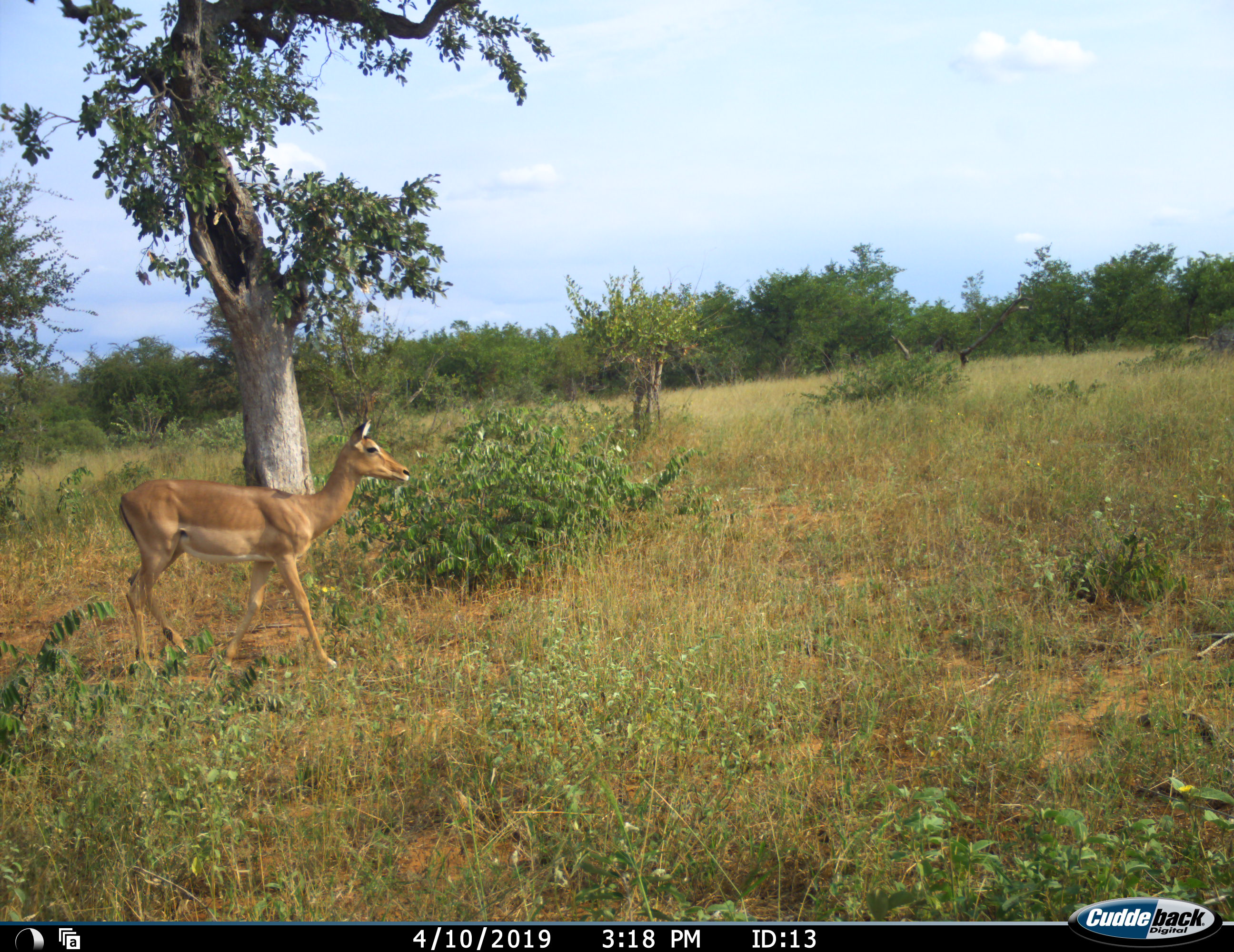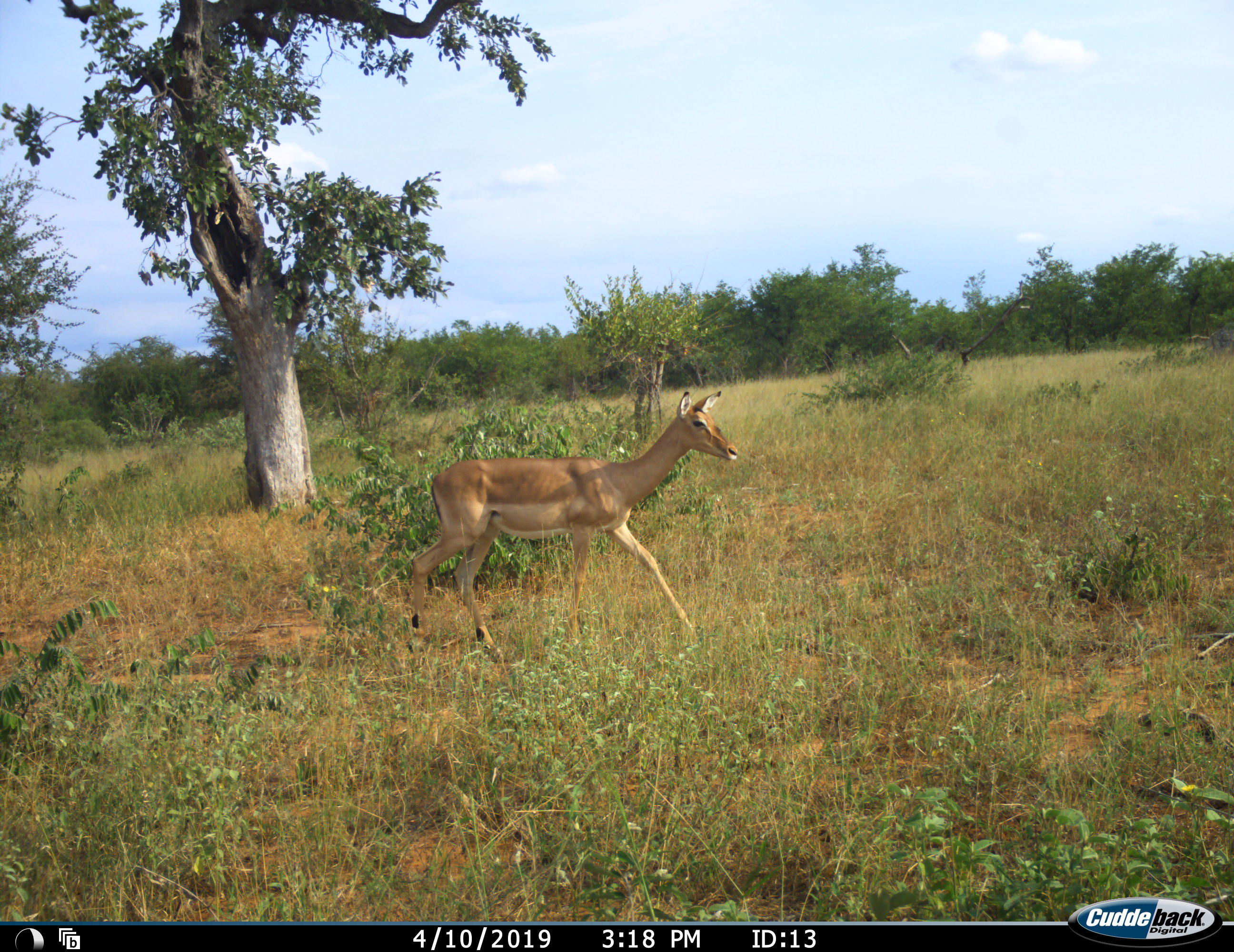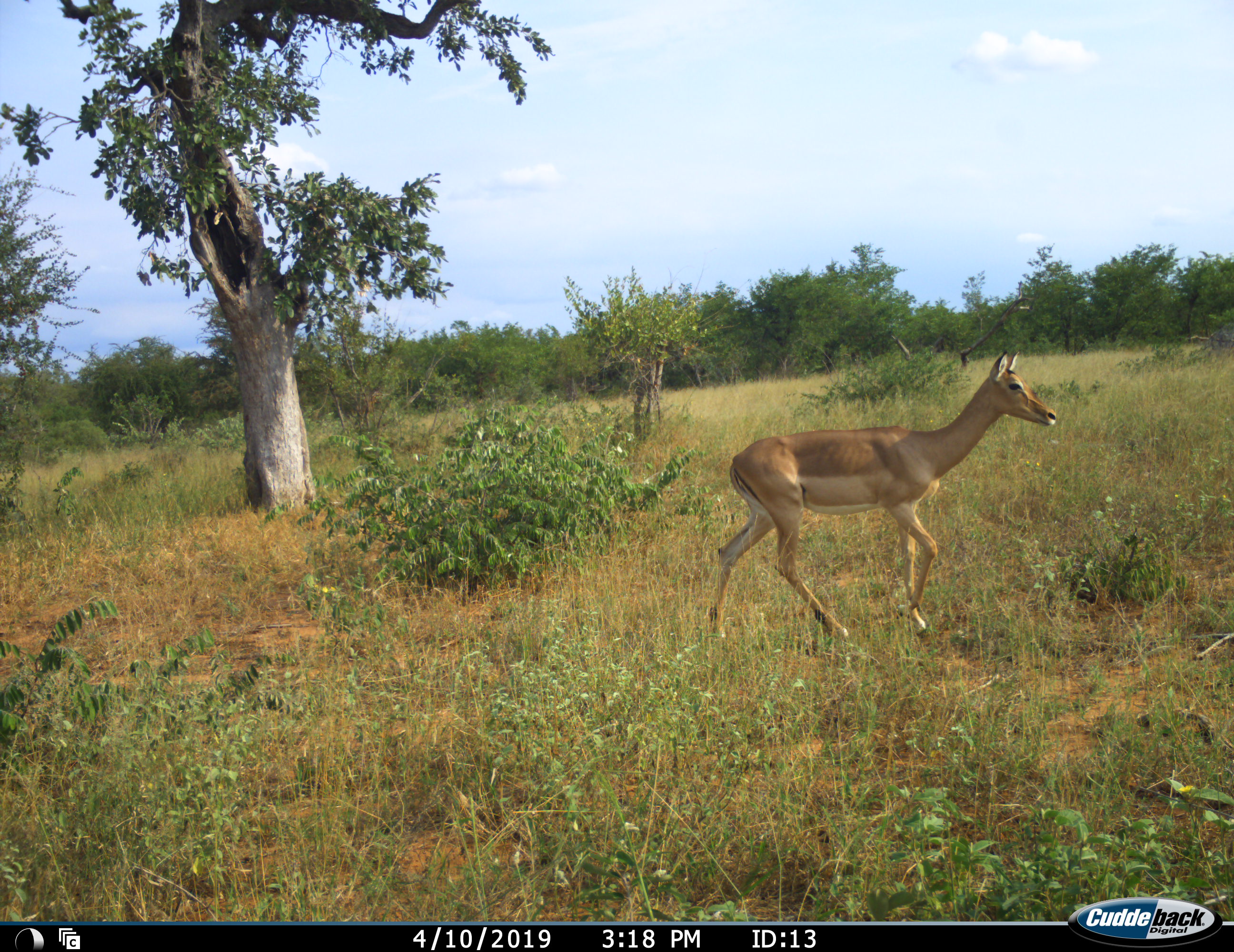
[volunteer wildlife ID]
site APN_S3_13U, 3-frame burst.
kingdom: Animalia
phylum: Chordata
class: Mammalia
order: Artiodactyla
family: Bovidae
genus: Aepyceros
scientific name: Aepyceros melampus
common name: impala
Impala (Aepyceros melampus), count 1. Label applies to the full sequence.